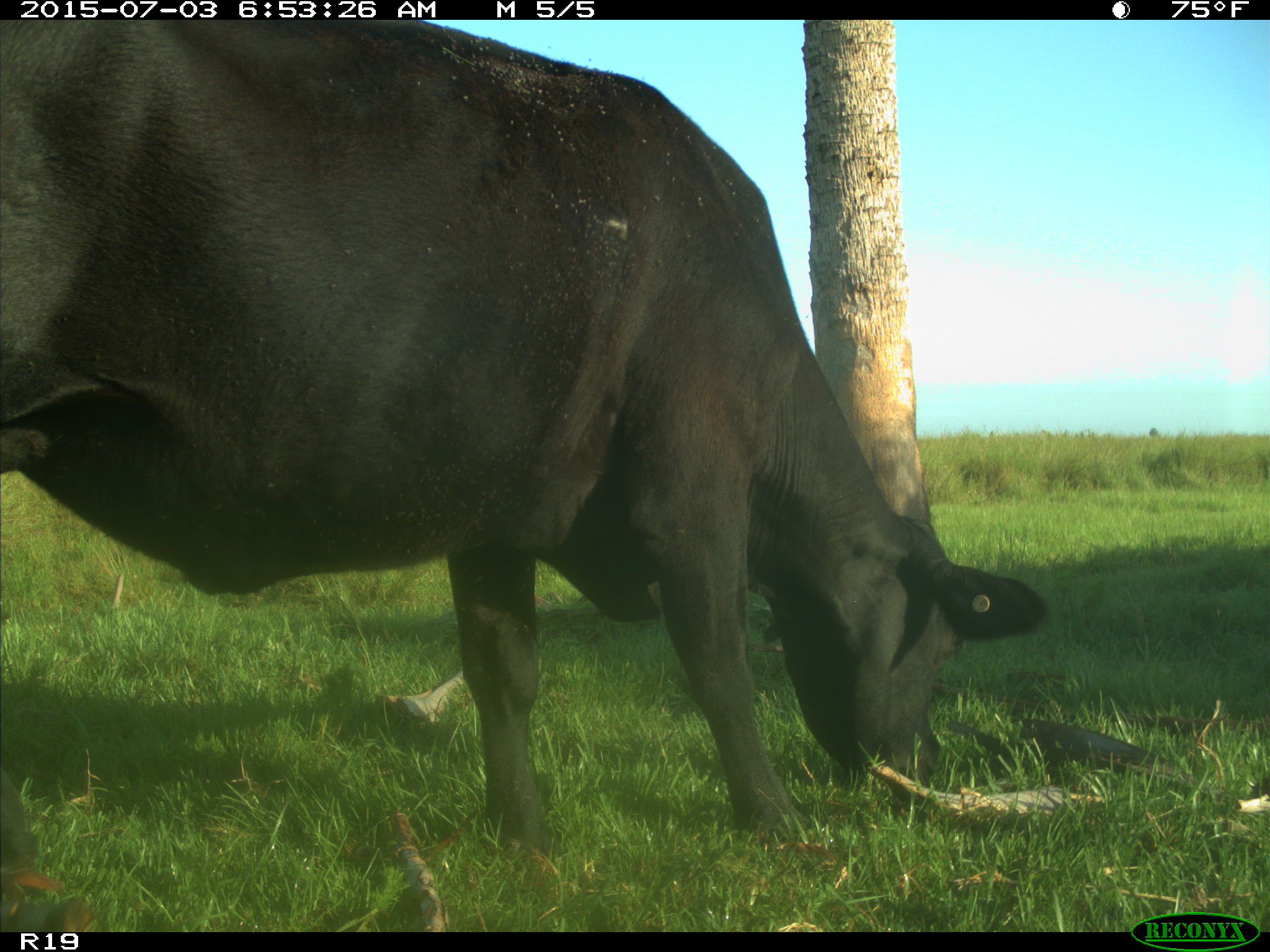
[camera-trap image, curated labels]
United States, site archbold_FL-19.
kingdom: Animalia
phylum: Chordata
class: Mammalia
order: Artiodactyla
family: Bovidae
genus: Bos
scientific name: Bos taurus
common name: domestic cow